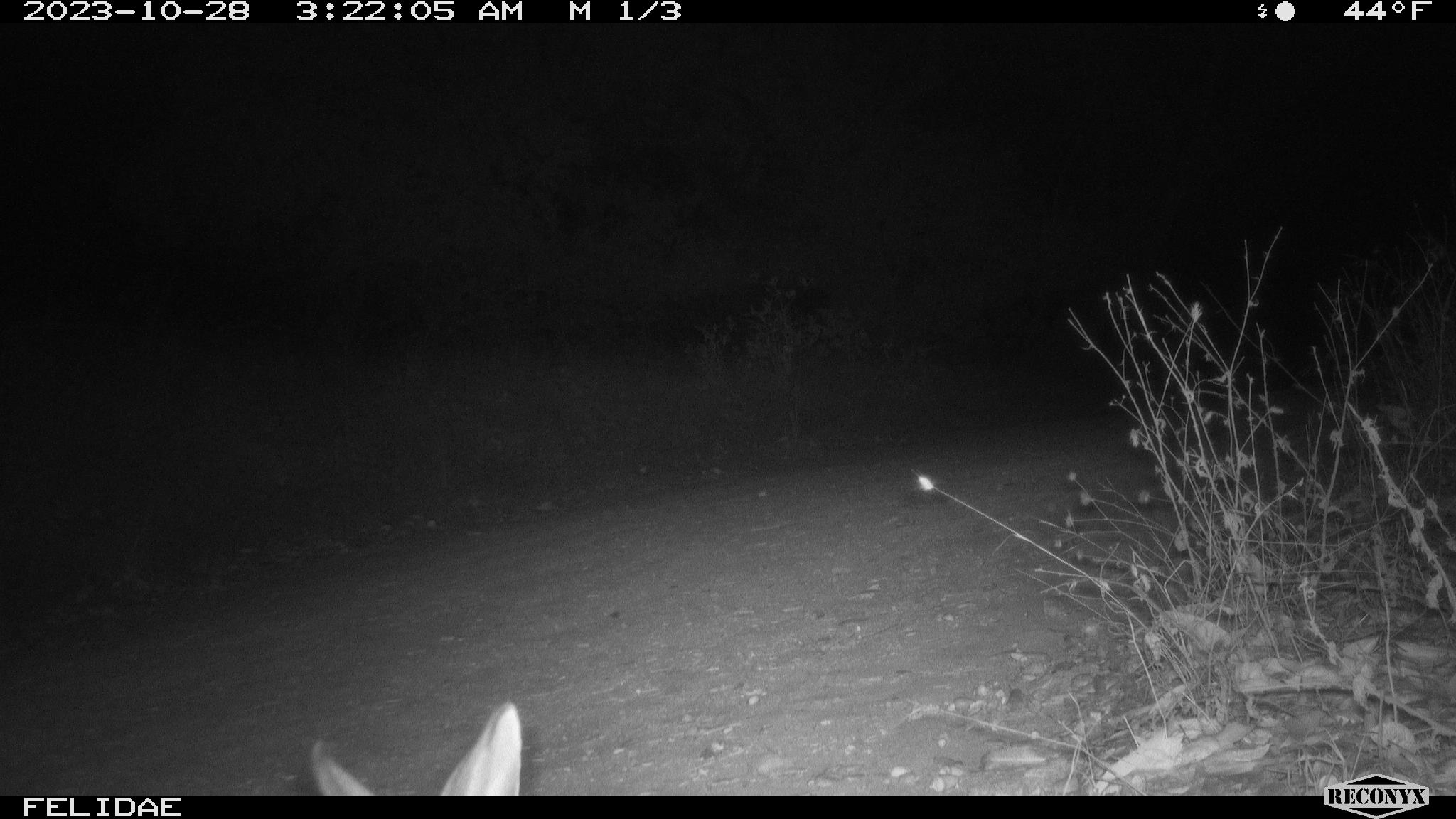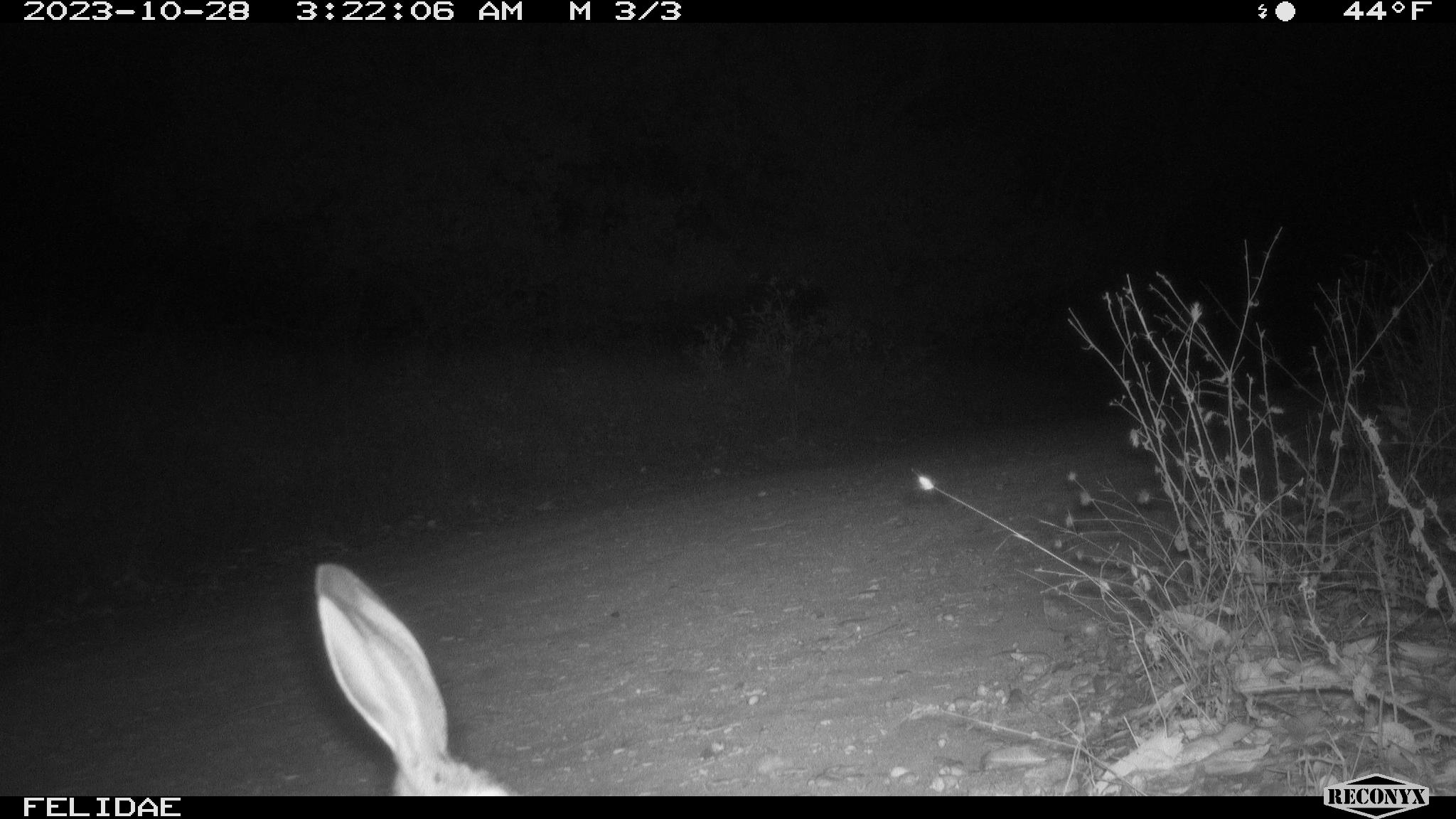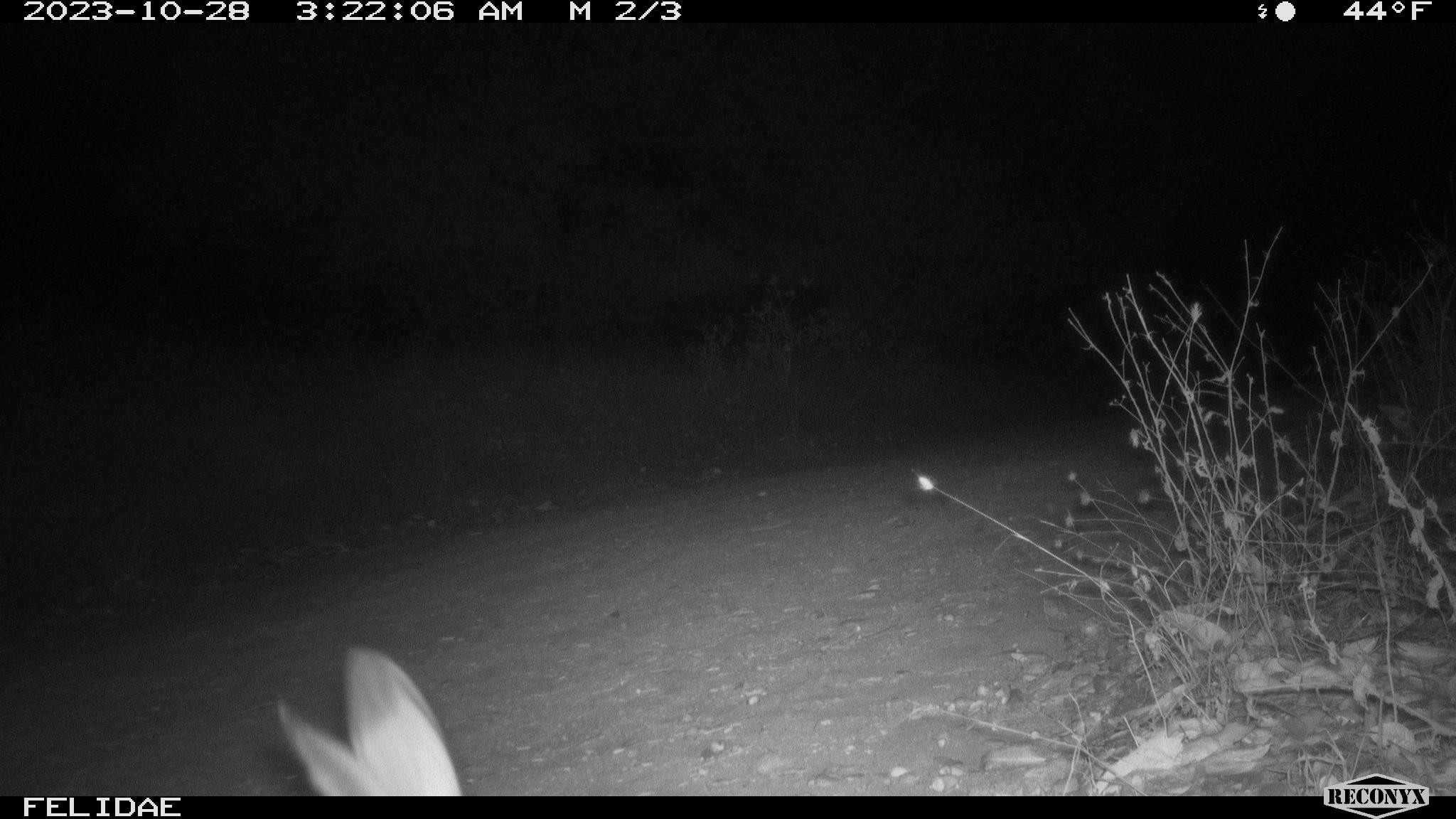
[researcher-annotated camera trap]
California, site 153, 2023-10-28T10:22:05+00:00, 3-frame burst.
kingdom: Animalia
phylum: Chordata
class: Mammalia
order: Lagomorpha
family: Leporidae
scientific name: Leporidae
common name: rabbit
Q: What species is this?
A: Rabbit (Leporidae).